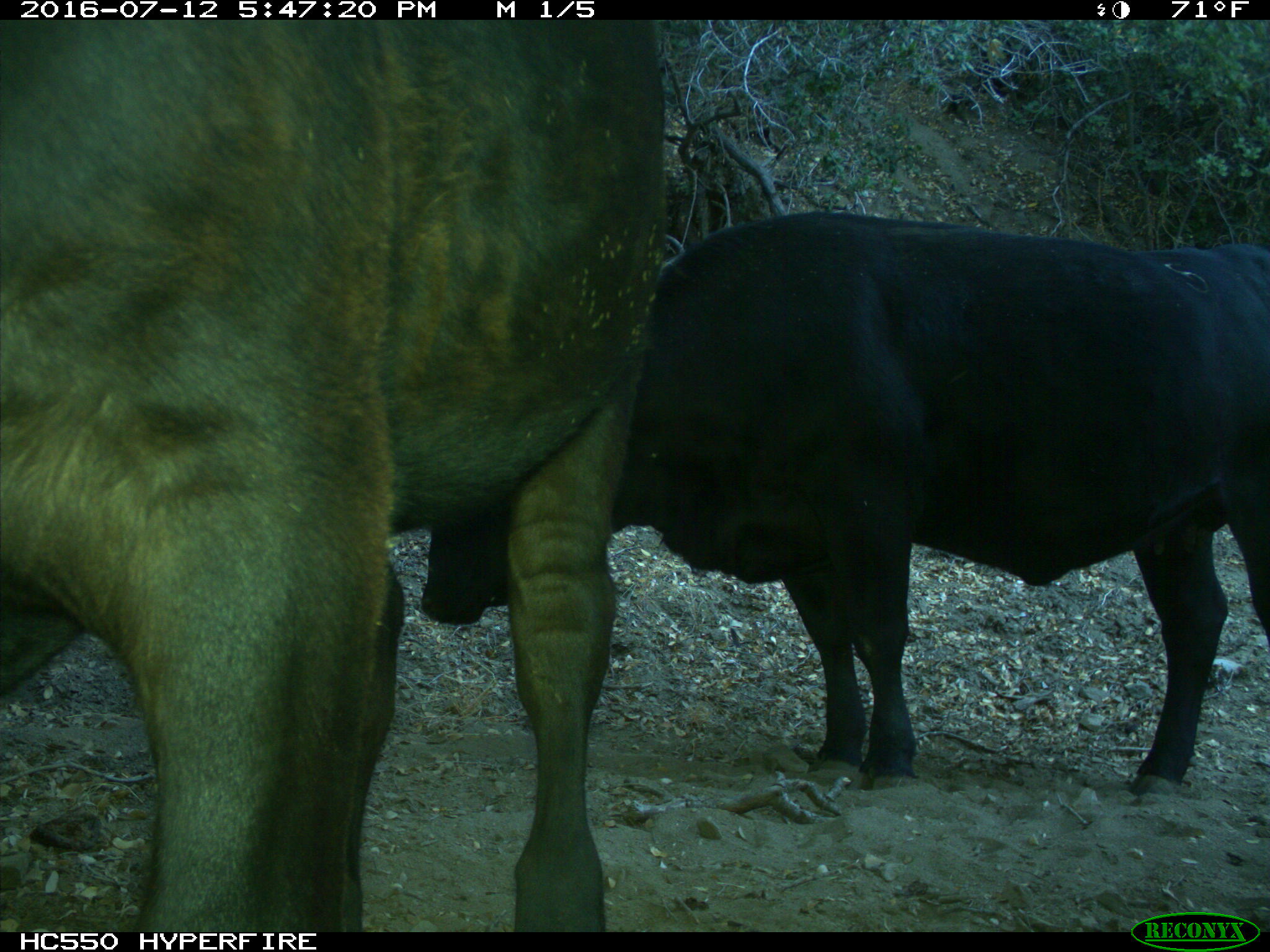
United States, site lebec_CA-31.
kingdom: Animalia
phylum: Chordata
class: Mammalia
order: Artiodactyla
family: Bovidae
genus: Bos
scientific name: Bos taurus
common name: domestic cow